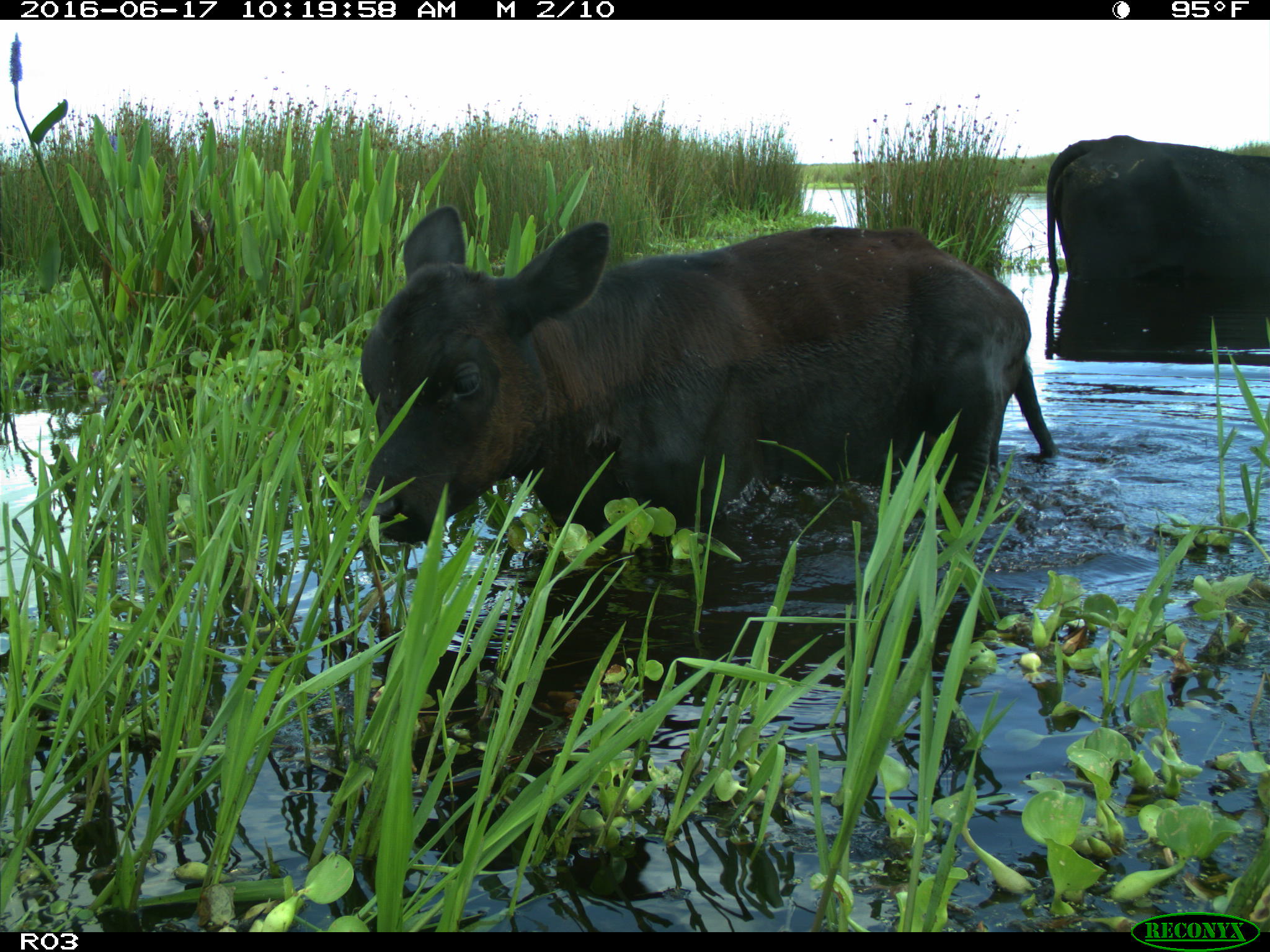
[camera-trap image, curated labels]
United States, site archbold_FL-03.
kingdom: Animalia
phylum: Chordata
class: Mammalia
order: Artiodactyla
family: Bovidae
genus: Bos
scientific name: Bos taurus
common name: domestic cow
Bos taurus (domestic cow).